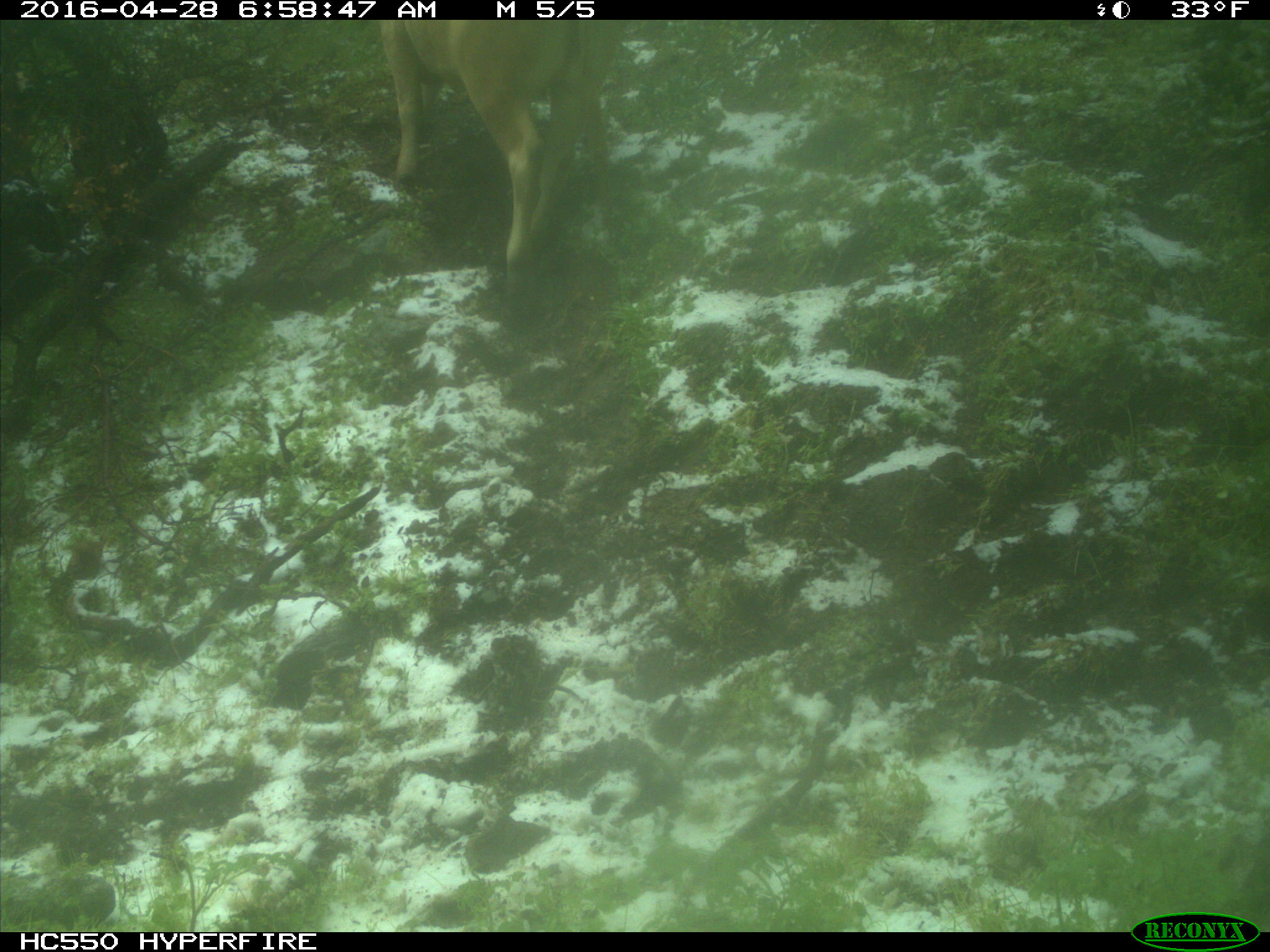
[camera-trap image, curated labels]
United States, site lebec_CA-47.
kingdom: Animalia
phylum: Chordata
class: Mammalia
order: Artiodactyla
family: Bovidae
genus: Bos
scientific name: Bos taurus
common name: domestic cow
Bos taurus (domestic cow).